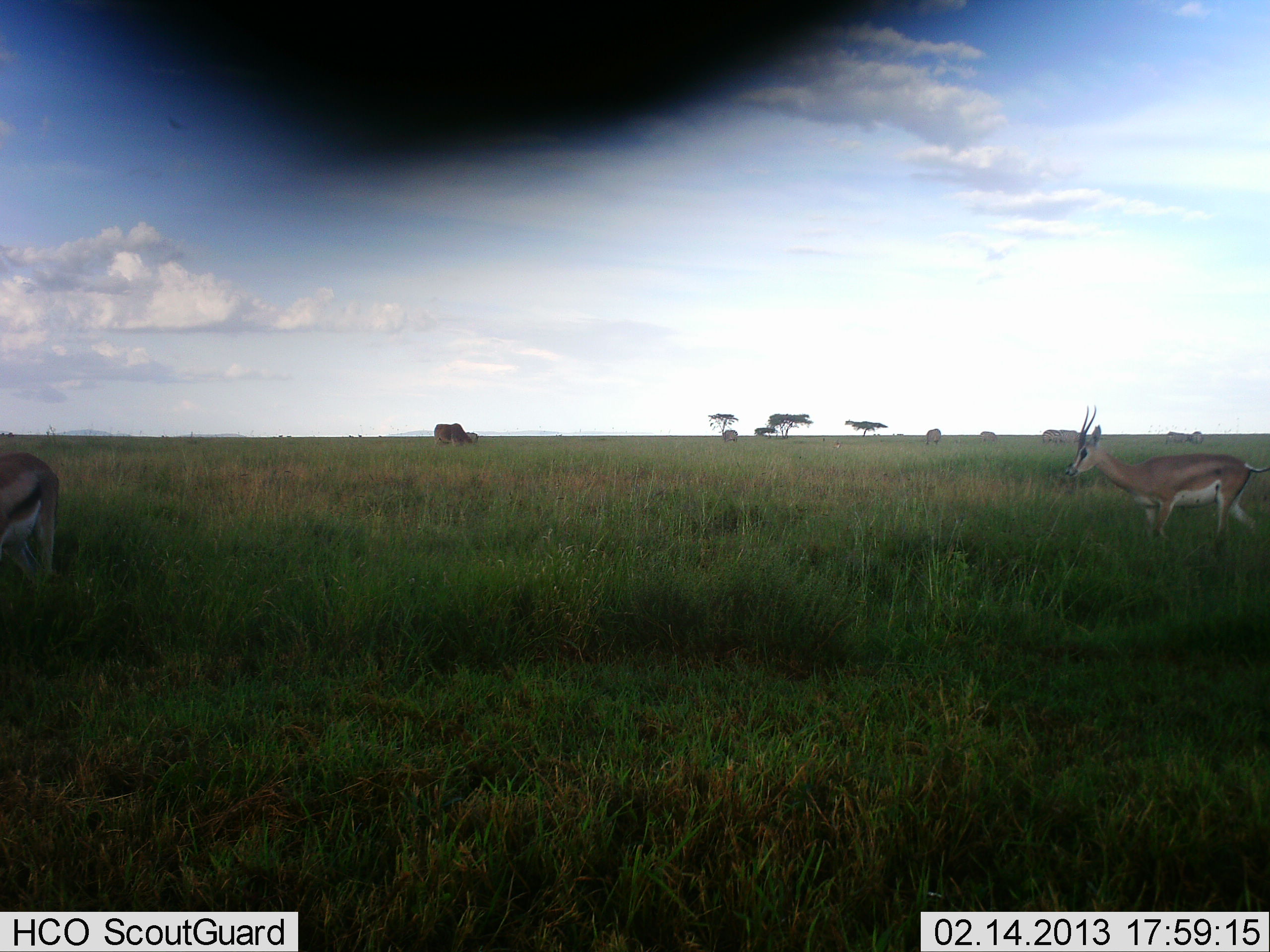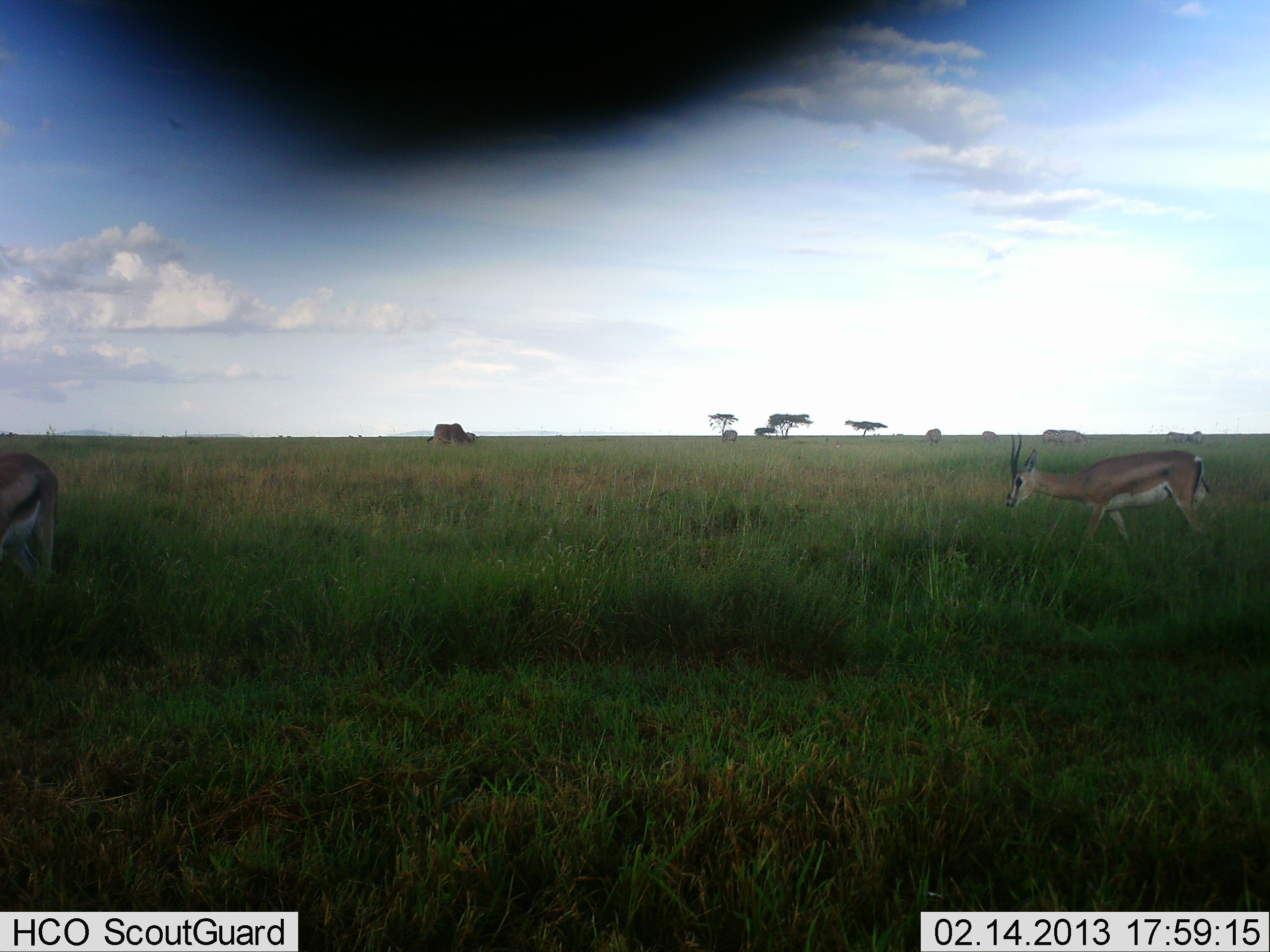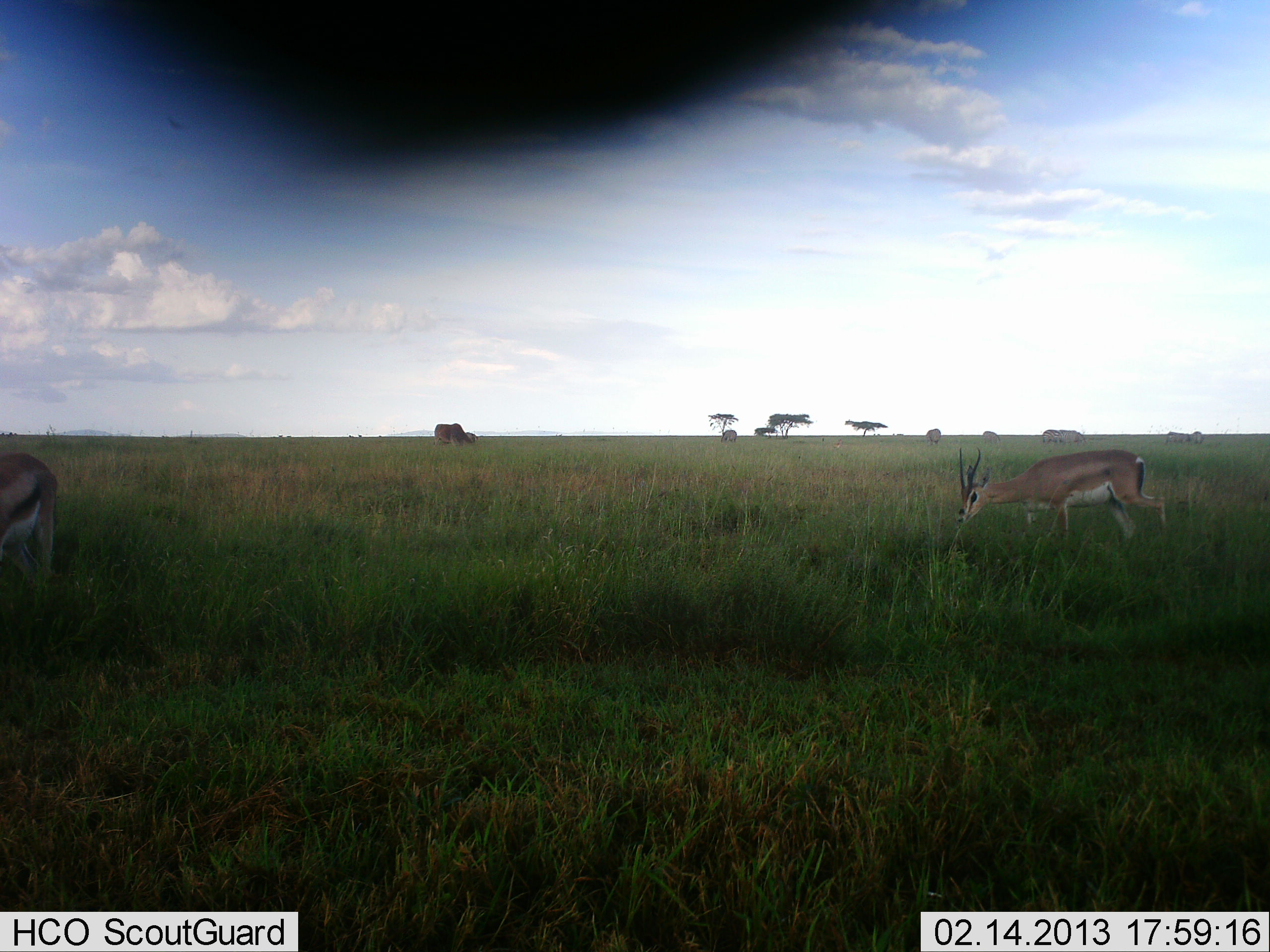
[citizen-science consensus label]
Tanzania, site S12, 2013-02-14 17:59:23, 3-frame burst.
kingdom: Animalia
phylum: Chordata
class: Mammalia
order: Artiodactyla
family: Bovidae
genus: Nanger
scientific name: Nanger granti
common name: grant's gazelle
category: gazellegrants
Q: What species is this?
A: Gazellegrants (grant's gazelle) (Nanger granti).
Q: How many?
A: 2.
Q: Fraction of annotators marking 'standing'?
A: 47%.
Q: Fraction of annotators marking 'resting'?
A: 3%.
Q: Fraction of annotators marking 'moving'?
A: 77%.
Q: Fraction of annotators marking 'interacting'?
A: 3%.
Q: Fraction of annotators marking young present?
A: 0%.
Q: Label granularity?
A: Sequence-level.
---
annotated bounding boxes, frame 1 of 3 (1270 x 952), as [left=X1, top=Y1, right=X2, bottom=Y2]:
animal: [left=1066, top=404, right=1270, bottom=548]; [left=0, top=454, right=60, bottom=589]; [left=432, top=422, right=473, bottom=448]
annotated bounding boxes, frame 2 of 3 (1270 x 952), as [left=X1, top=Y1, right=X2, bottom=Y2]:
animal: [left=1006, top=434, right=1210, bottom=548]; [left=0, top=455, right=57, bottom=586]; [left=427, top=423, right=474, bottom=448]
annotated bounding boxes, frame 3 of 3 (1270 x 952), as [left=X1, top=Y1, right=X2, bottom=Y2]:
animal: [left=957, top=449, right=1169, bottom=546]; [left=1, top=451, right=62, bottom=631]; [left=434, top=422, right=479, bottom=447]